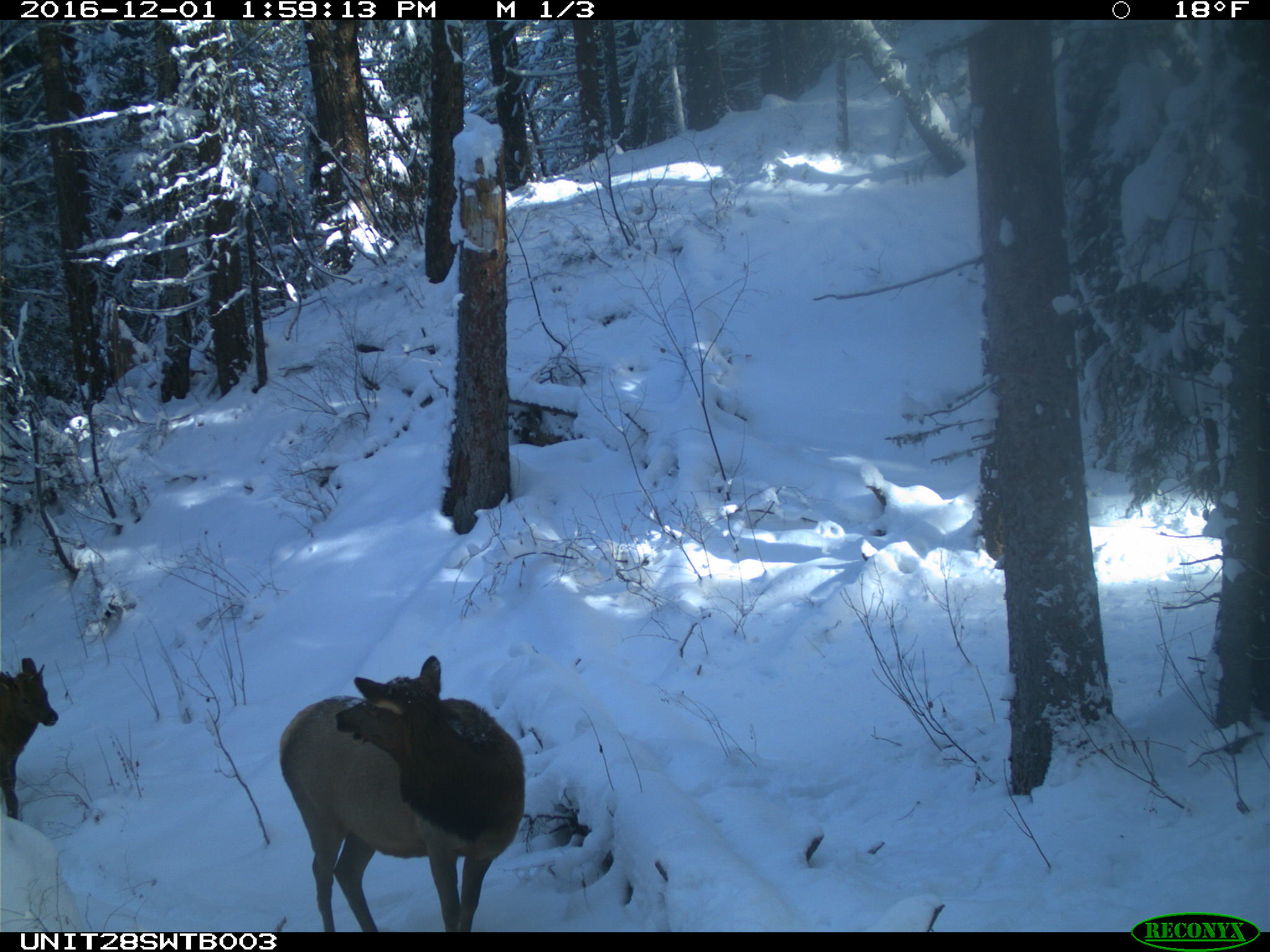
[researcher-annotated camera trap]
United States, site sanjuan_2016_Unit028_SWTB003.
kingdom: Animalia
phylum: Chordata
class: Mammalia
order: Artiodactyla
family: Cervidae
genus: Cervus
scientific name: Cervus elaphus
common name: red deer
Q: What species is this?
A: Cervus elaphus (red deer).